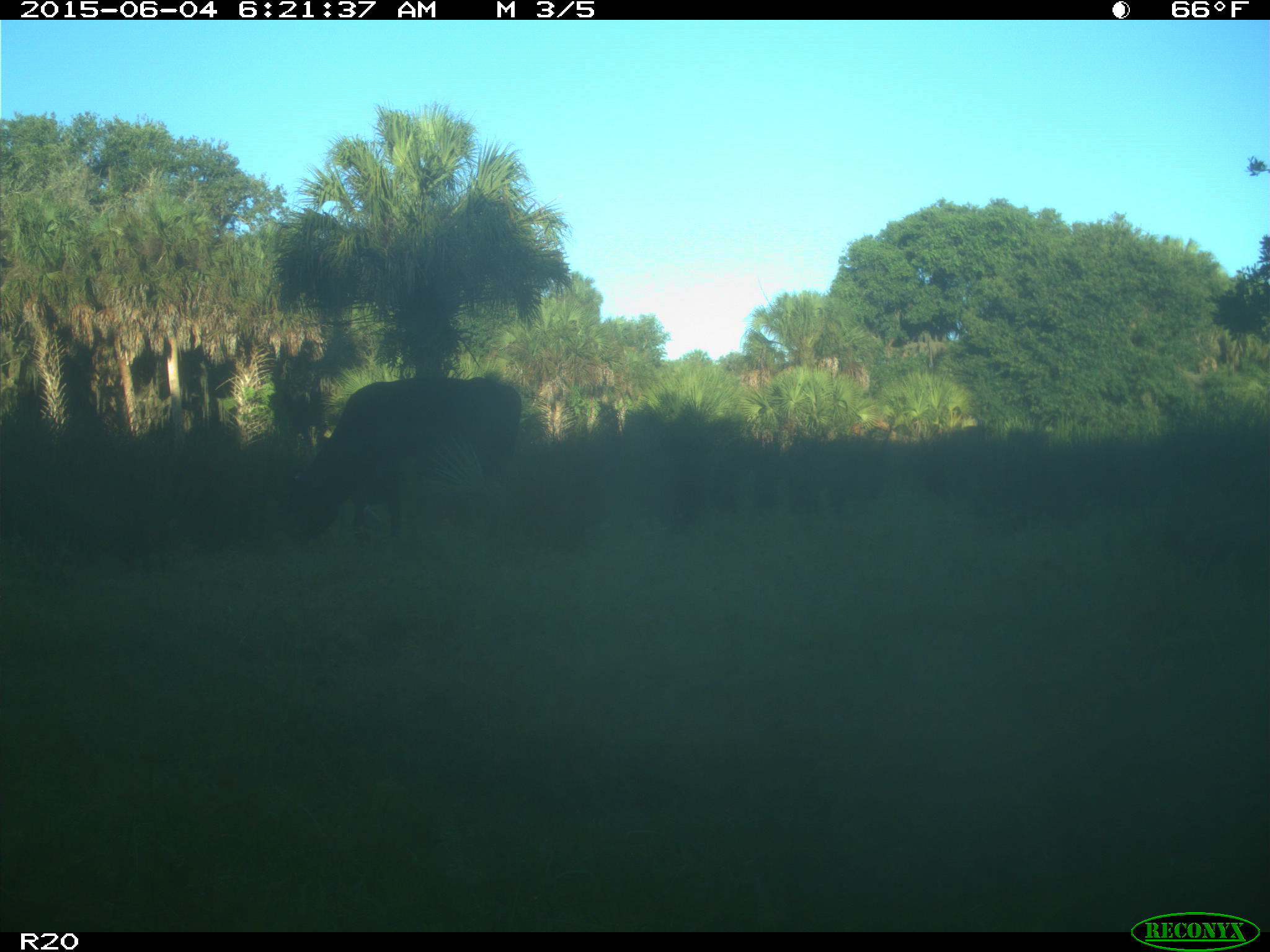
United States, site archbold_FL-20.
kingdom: Animalia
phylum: Chordata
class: Mammalia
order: Artiodactyla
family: Bovidae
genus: Bos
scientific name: Bos taurus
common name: domestic cow